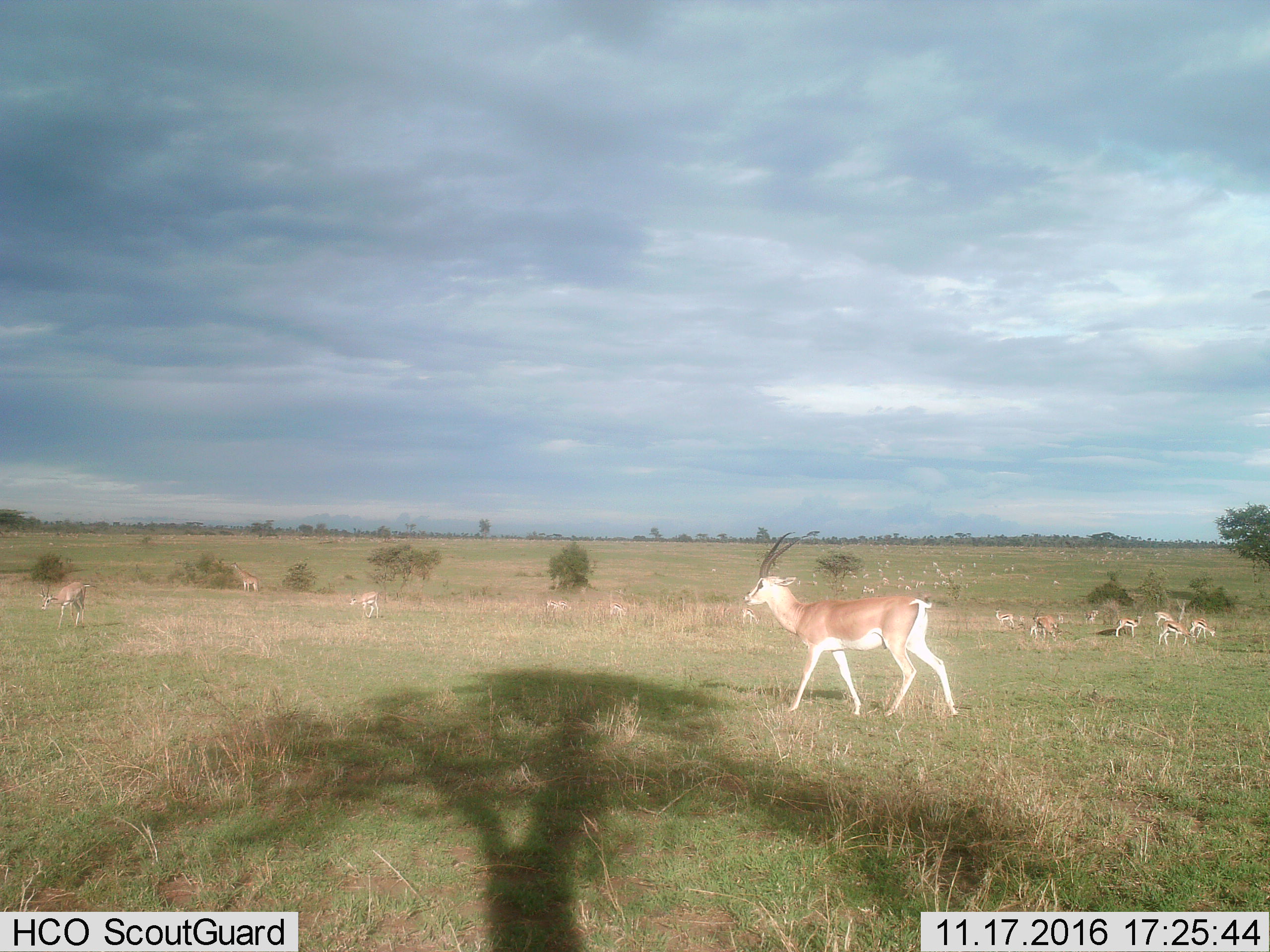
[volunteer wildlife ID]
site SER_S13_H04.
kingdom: Animalia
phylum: Chordata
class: Mammalia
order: Artiodactyla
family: Bovidae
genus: Nanger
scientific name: Nanger granti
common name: grant's gazelle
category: gazellegrants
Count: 11-50.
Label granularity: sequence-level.